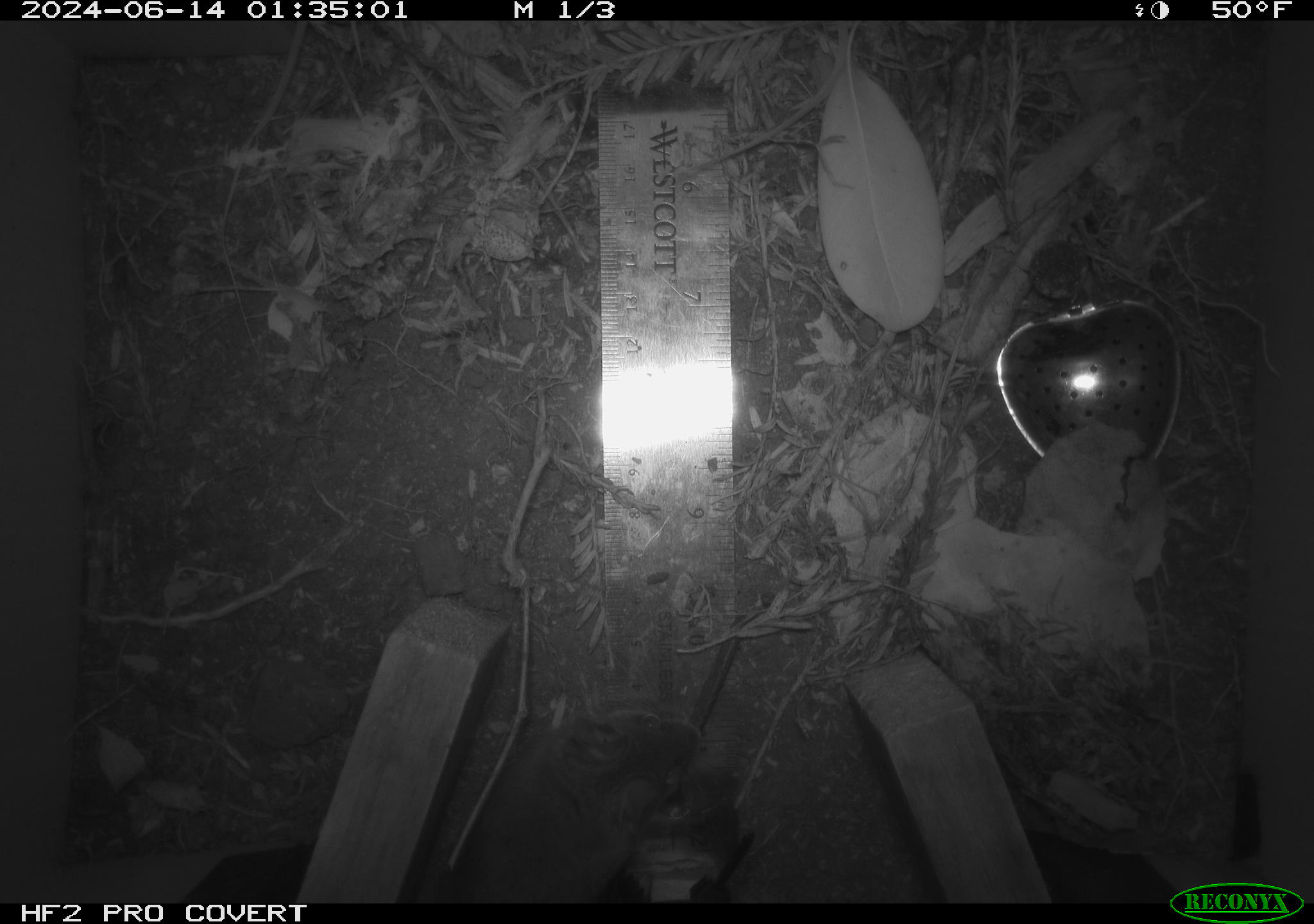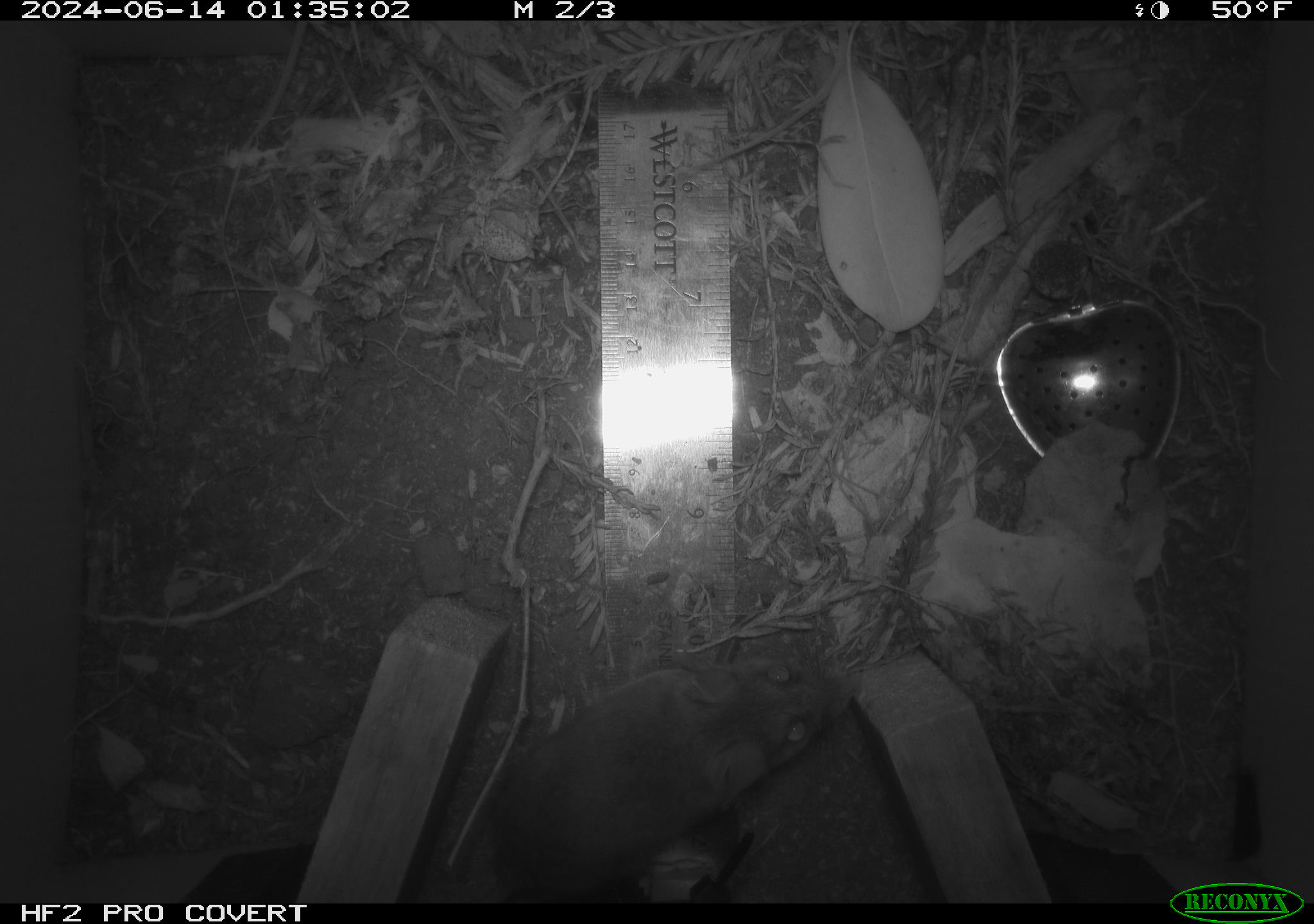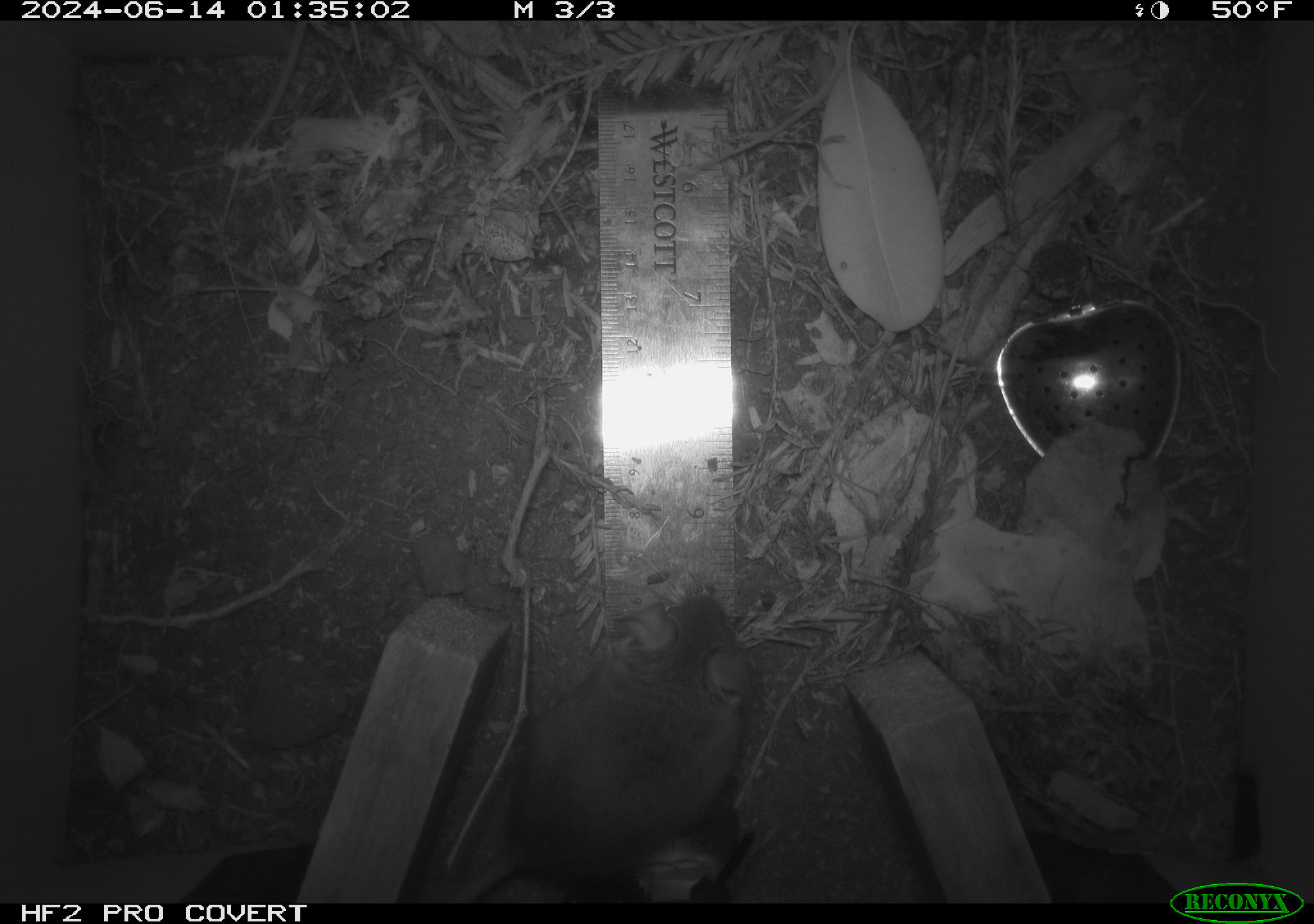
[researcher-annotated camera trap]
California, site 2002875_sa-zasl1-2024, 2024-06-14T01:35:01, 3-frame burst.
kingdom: Animalia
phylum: Chordata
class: Mammalia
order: Rodentia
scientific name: Rodentia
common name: rodent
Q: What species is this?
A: Rodent (Rodentia).